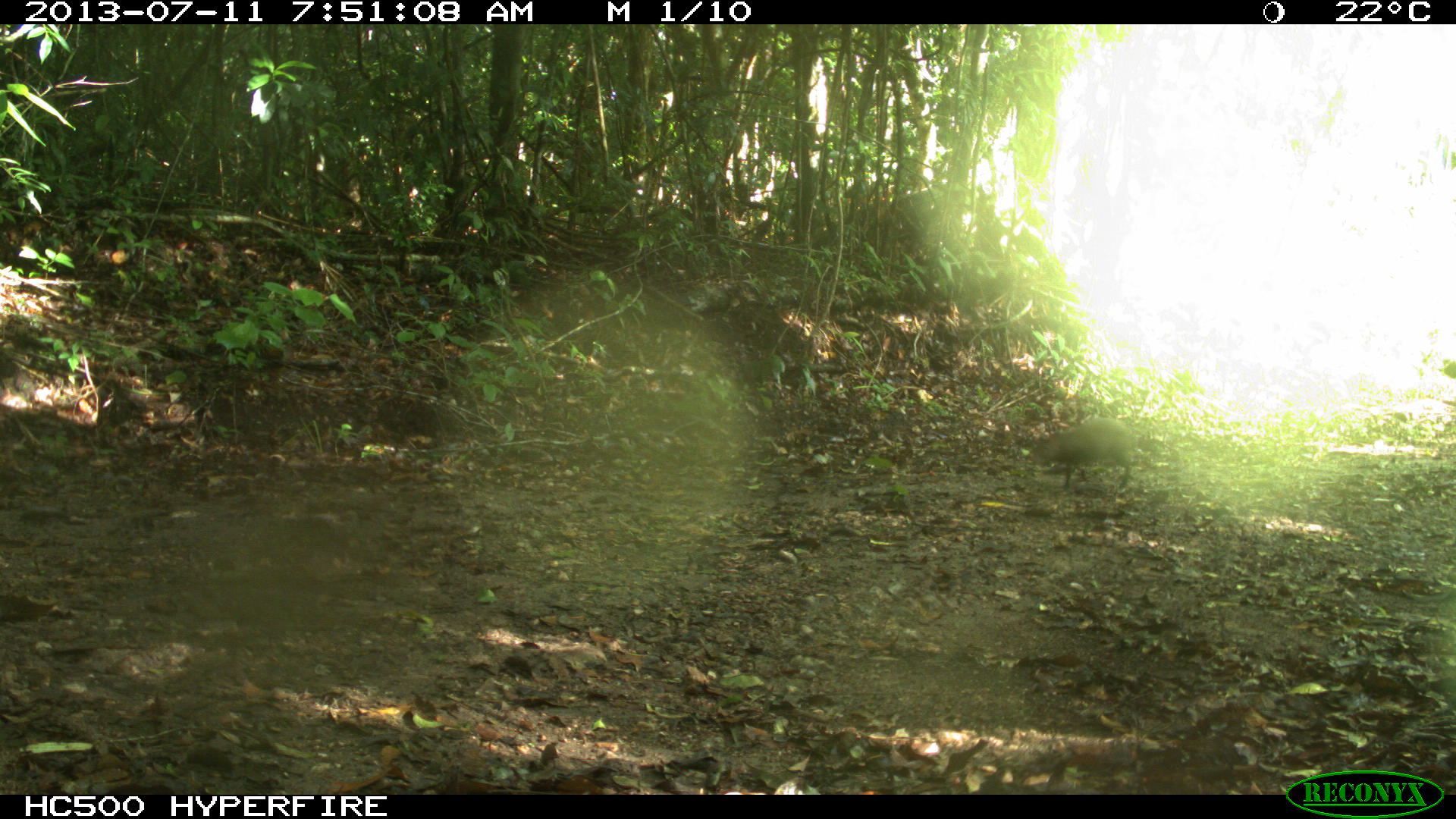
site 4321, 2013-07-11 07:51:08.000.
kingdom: Animalia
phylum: Chordata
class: Mammalia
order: Rodentia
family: Dasyproctidae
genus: Dasyprocta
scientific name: Dasyprocta punctata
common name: central american agouti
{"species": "Dasyprocta punctata (central american agouti)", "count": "1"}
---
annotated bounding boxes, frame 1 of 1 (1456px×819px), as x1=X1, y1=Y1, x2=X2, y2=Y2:
dasyprocta punctata: x1=1030, y1=417, x2=1132, y2=489